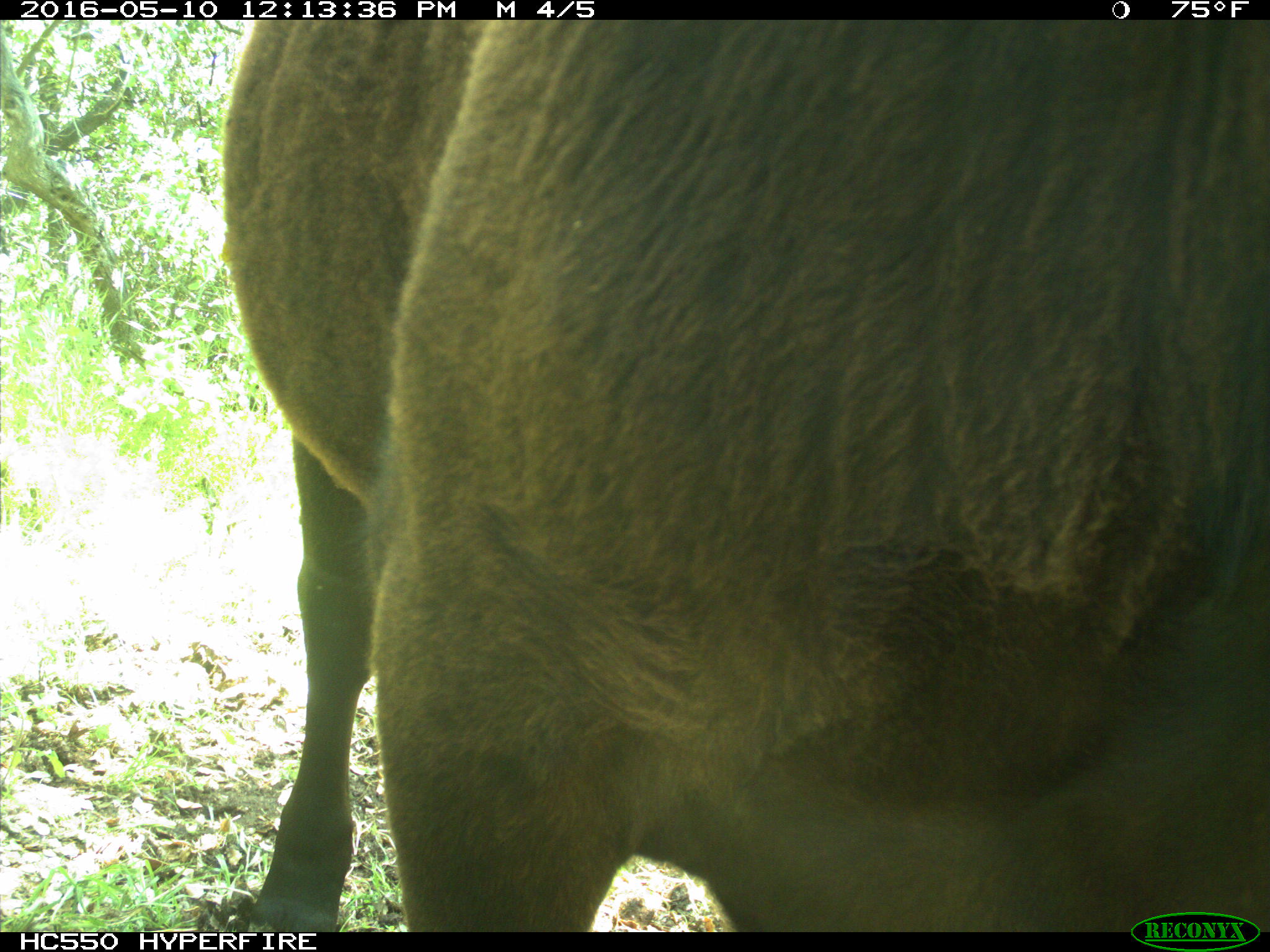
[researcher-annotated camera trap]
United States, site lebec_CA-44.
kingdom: Animalia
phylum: Chordata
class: Mammalia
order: Artiodactyla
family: Bovidae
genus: Bos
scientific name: Bos taurus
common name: domestic cow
Bos taurus (domestic cow).